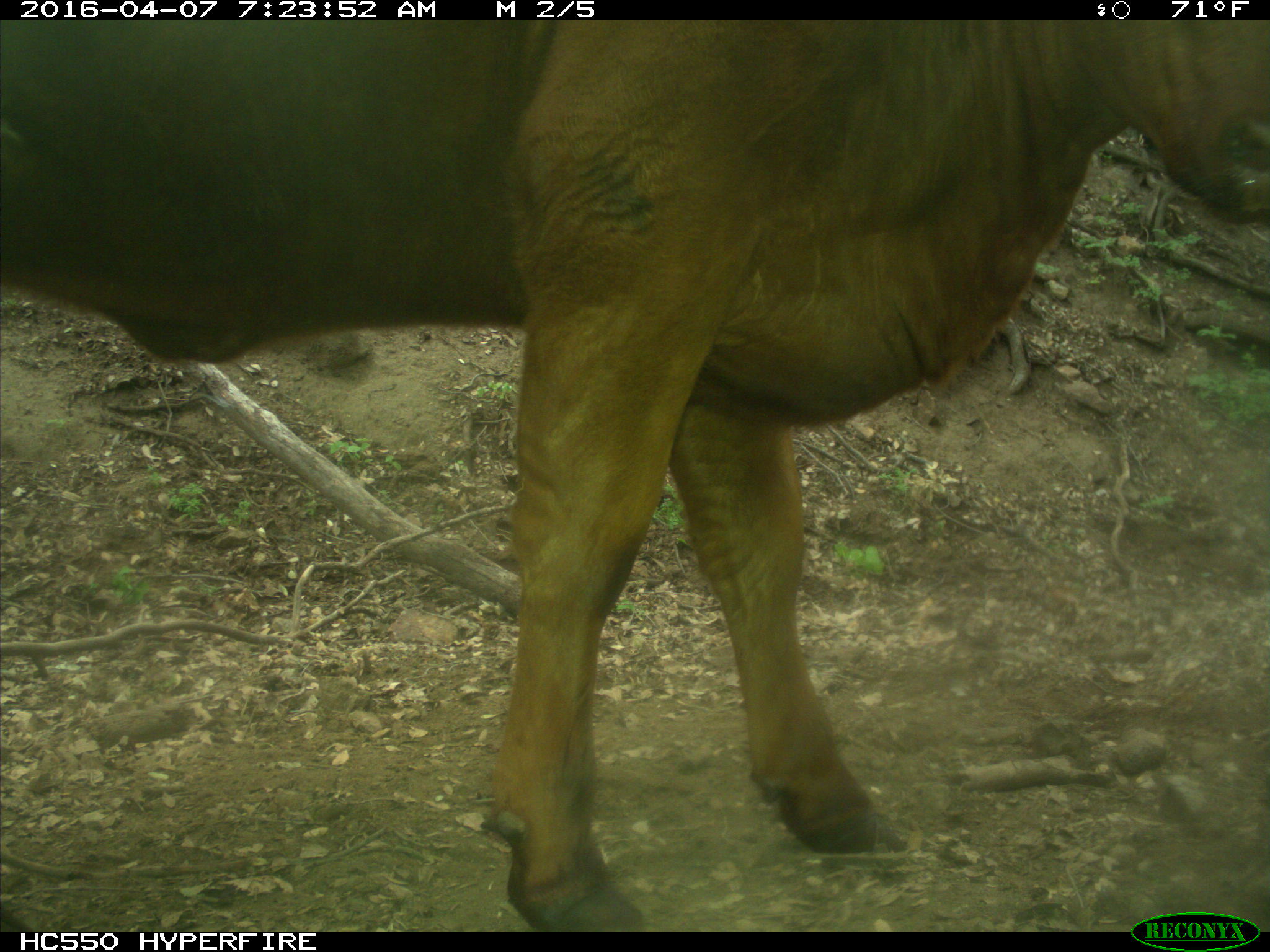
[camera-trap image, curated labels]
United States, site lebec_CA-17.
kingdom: Animalia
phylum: Chordata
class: Mammalia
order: Artiodactyla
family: Bovidae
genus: Bos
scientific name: Bos taurus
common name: domestic cow